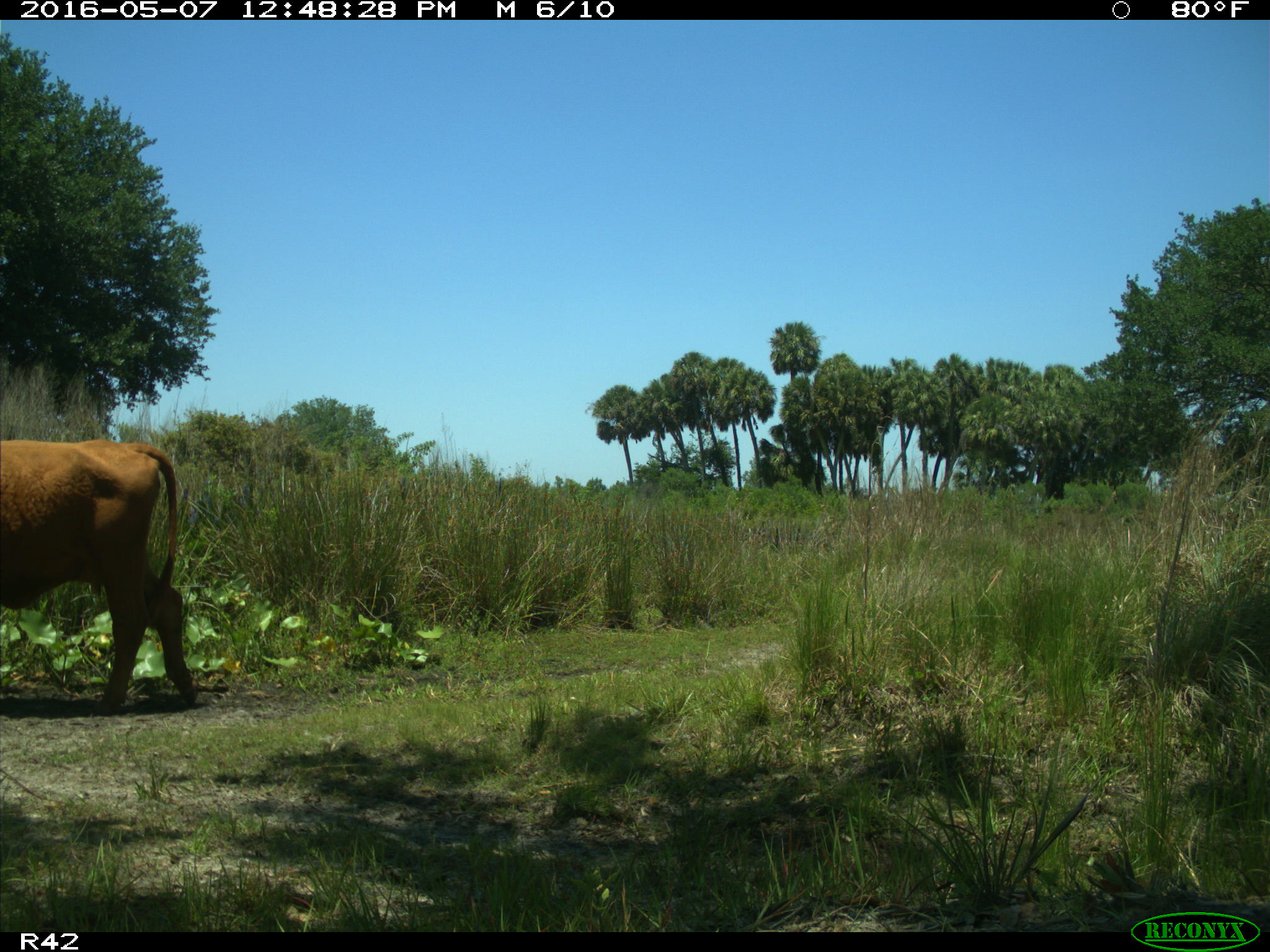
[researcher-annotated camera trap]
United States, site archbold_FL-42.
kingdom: Animalia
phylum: Chordata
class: Mammalia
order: Artiodactyla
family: Bovidae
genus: Bos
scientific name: Bos taurus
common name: domestic cow